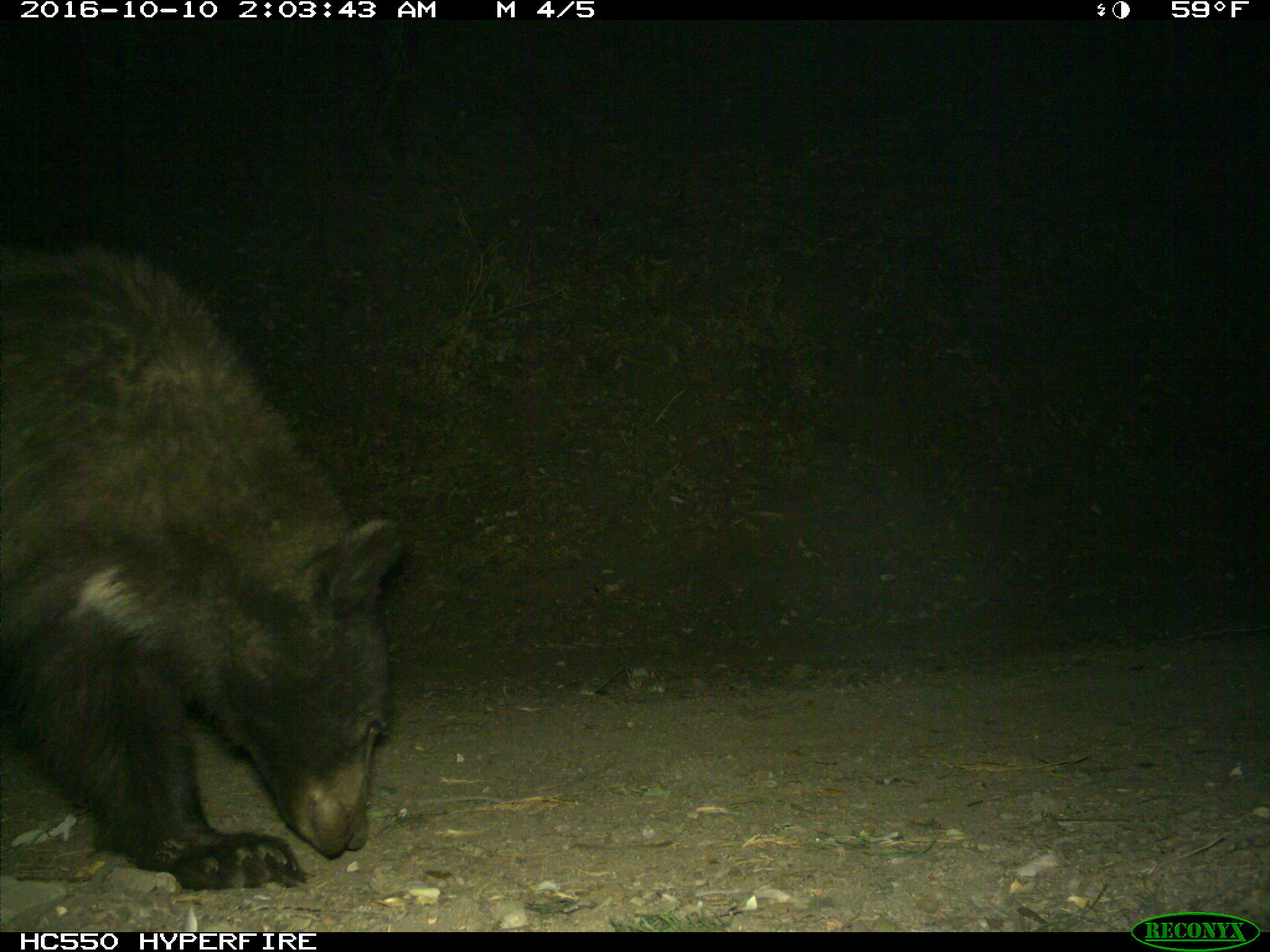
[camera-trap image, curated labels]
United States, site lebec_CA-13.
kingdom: Animalia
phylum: Chordata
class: Mammalia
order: Carnivora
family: Ursidae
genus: Ursus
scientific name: Ursus americanus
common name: american black bear